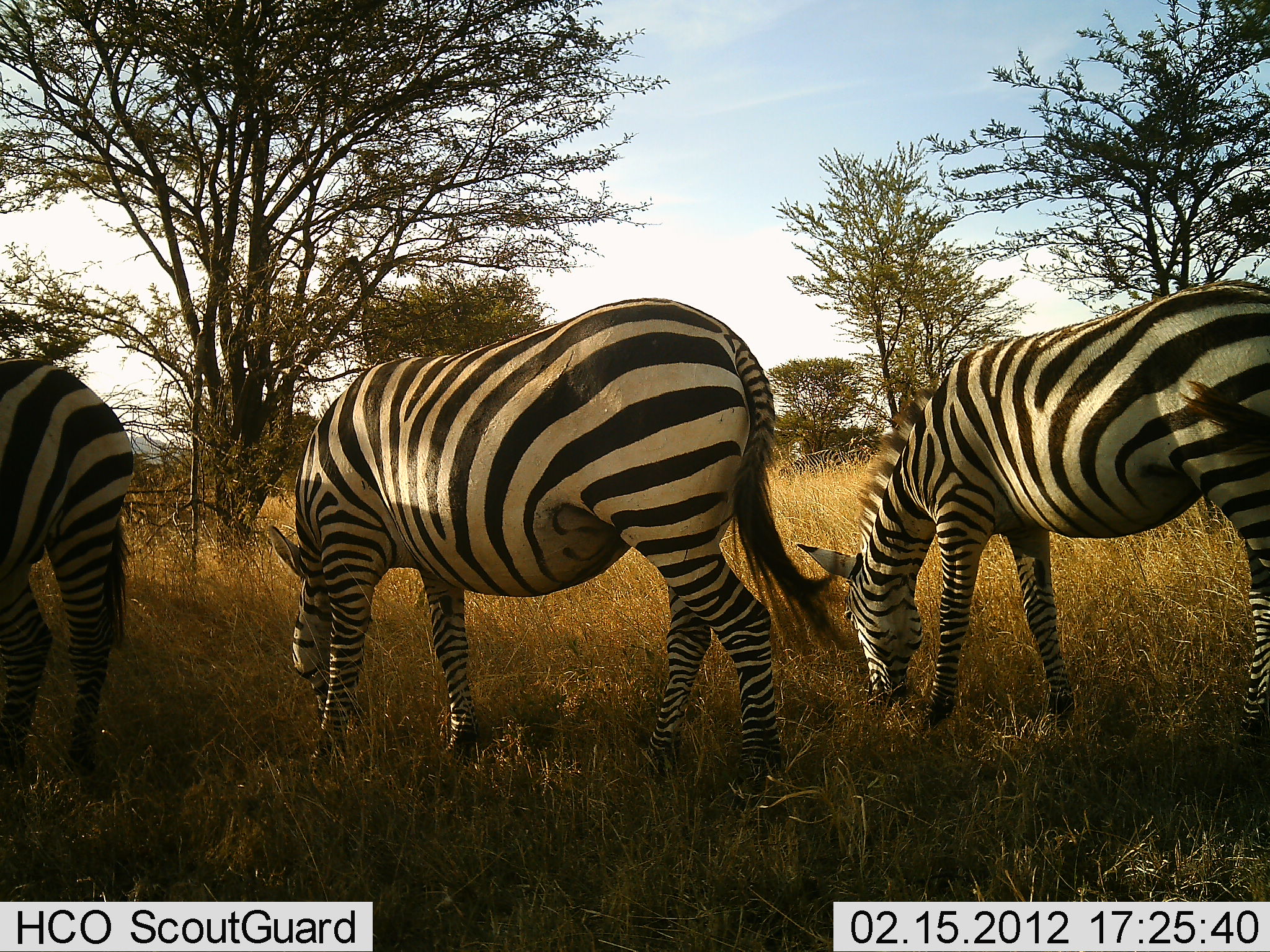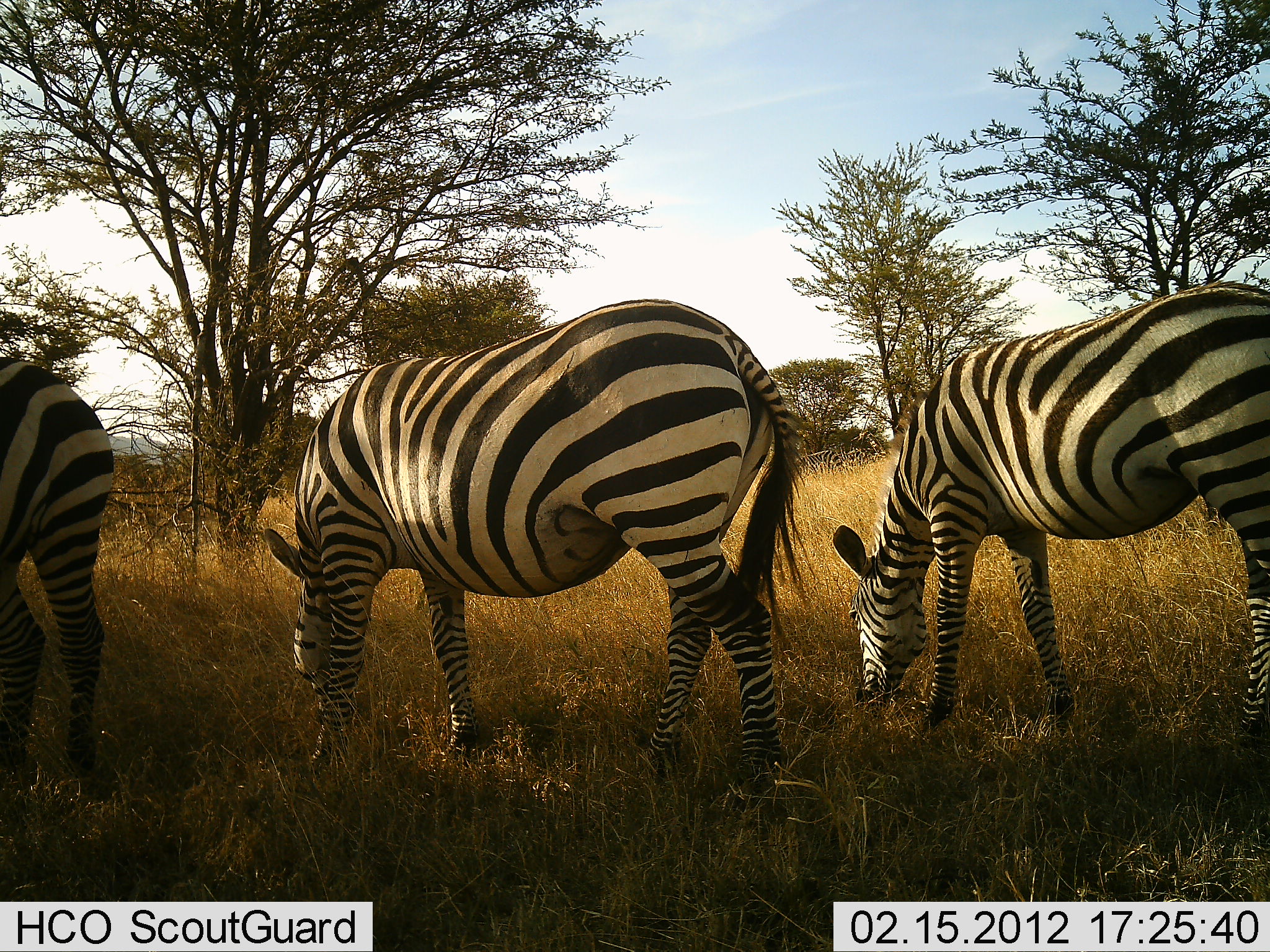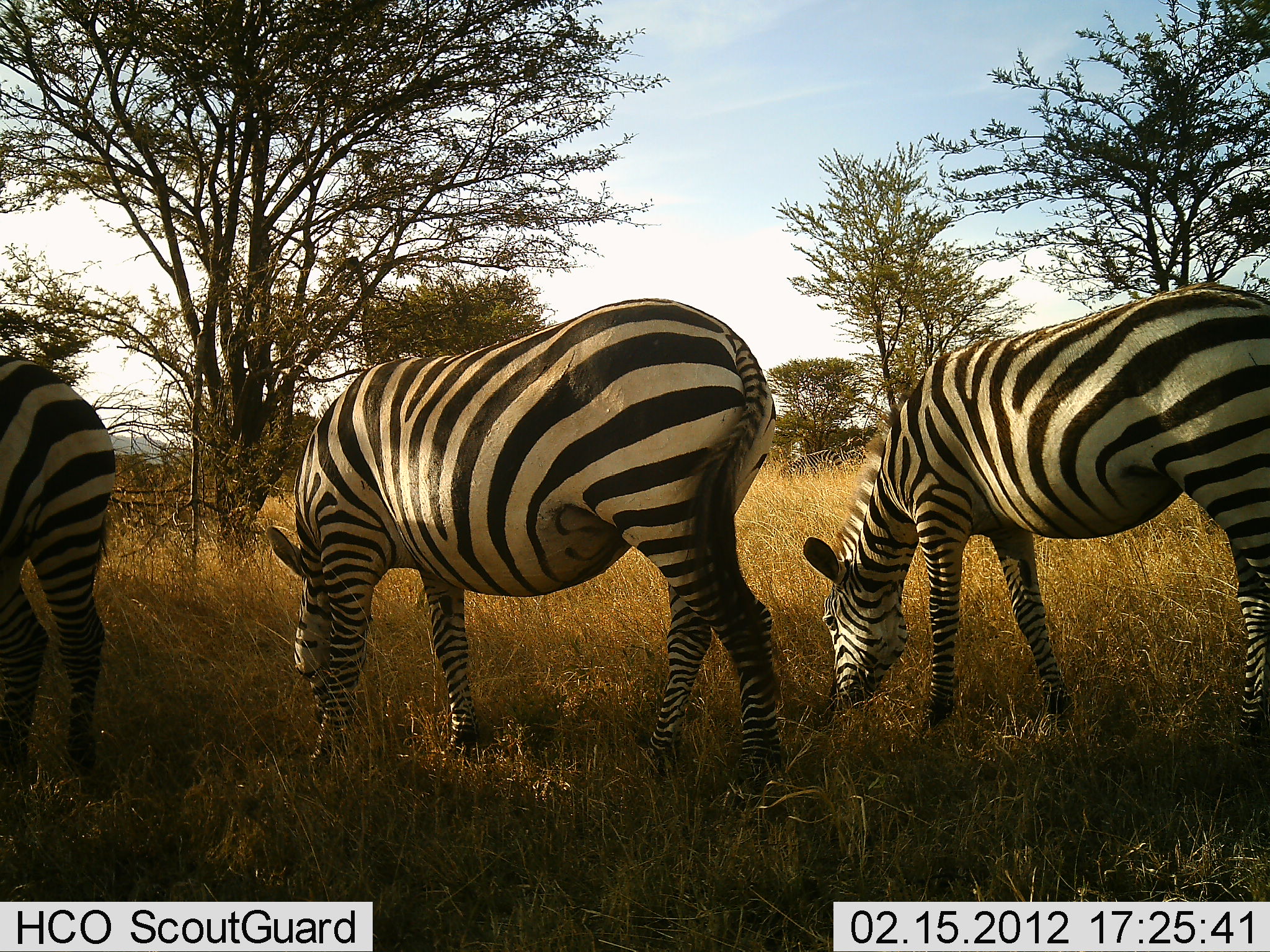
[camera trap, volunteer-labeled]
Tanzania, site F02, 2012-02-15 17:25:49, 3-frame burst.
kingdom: Animalia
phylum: Chordata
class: Mammalia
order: Perissodactyla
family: Equidae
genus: Equus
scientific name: Equus quagga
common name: plains zebra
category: zebra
Zebra (plains zebra) (Equus quagga), count 3. Behavior (volunteer vote fractions): standing 32%, resting 0%, moving 0%, interacting 0%. Young present (vote fraction): 0%. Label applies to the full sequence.